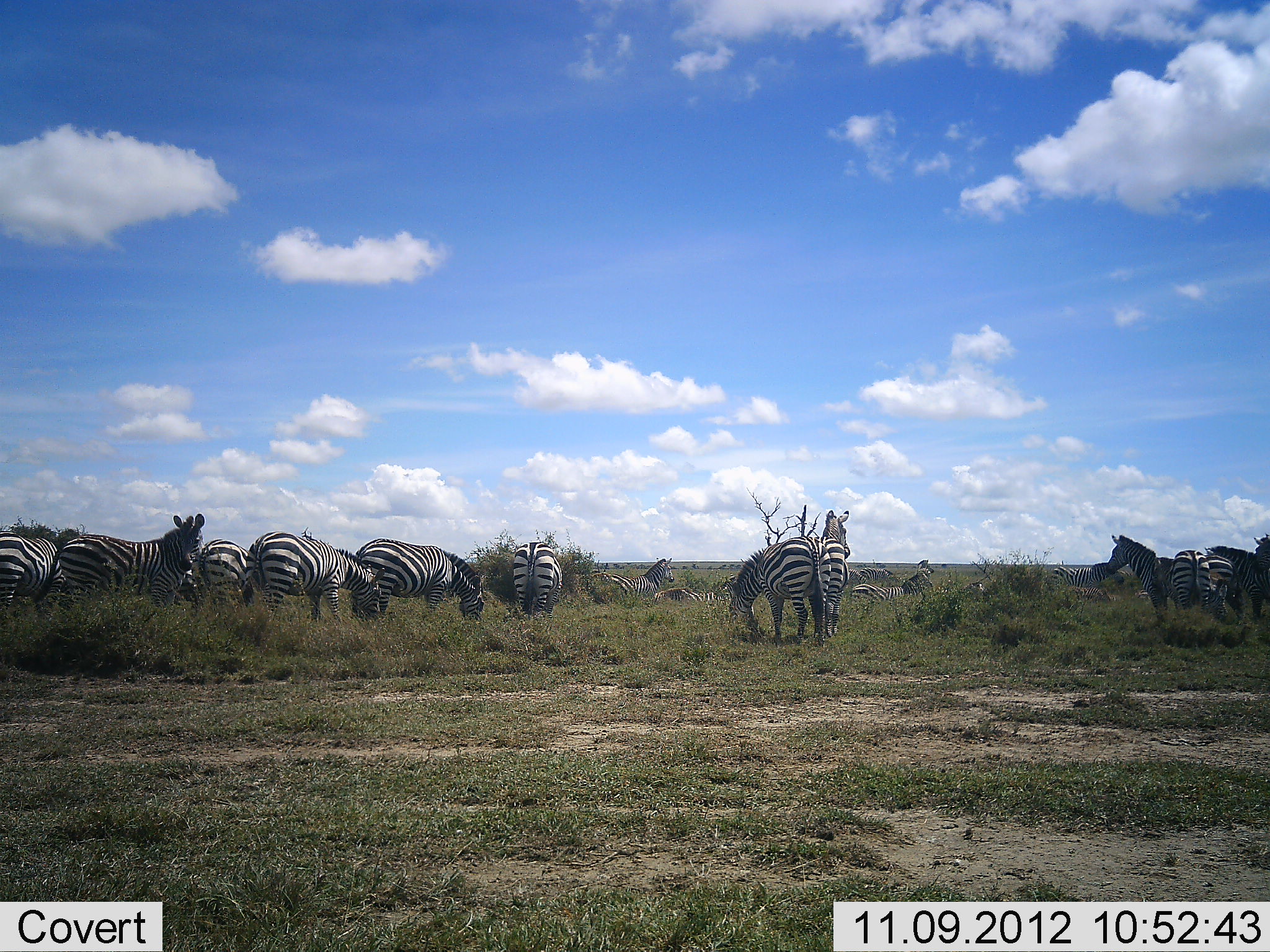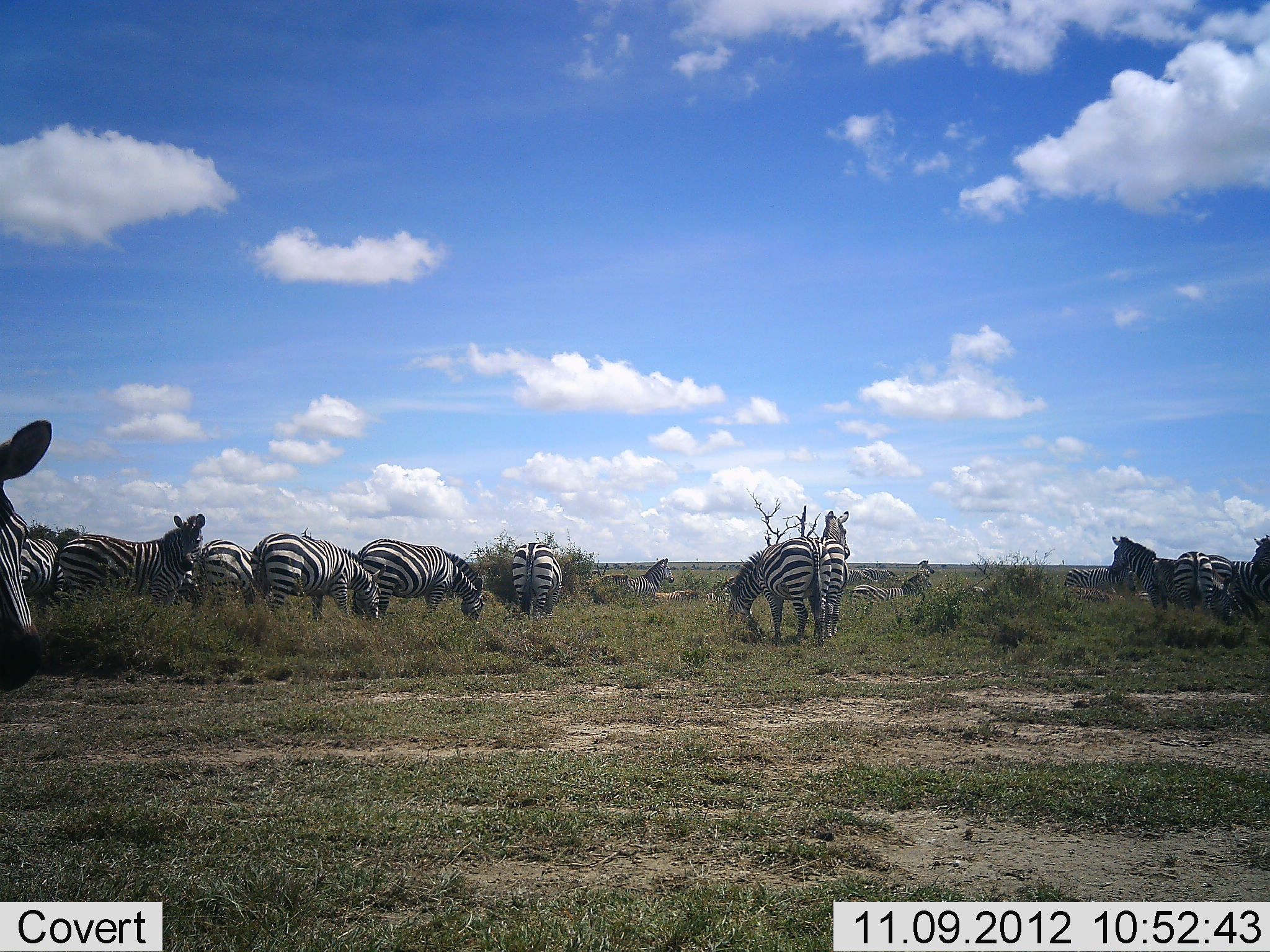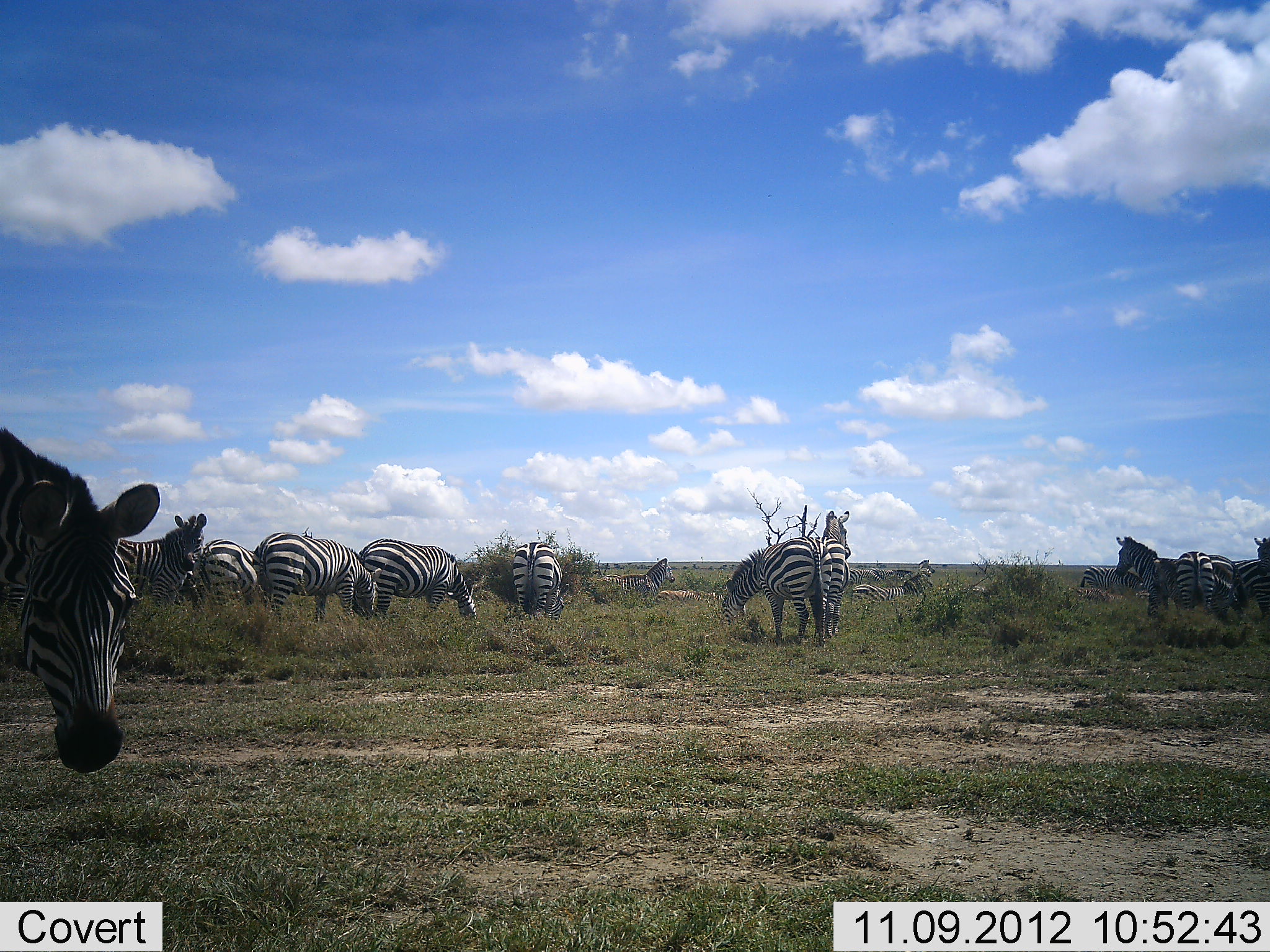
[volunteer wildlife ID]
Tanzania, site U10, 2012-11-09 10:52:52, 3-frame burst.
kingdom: Animalia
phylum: Chordata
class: Mammalia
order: Perissodactyla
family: Equidae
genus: Equus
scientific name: Equus quagga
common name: plains zebra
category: zebra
Zebra (plains zebra) (Equus quagga), count 11-50. Behavior (volunteer vote fractions): standing 82%, resting 18%, moving 64%, interacting 9%. Young present (vote fraction): 0%. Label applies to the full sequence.